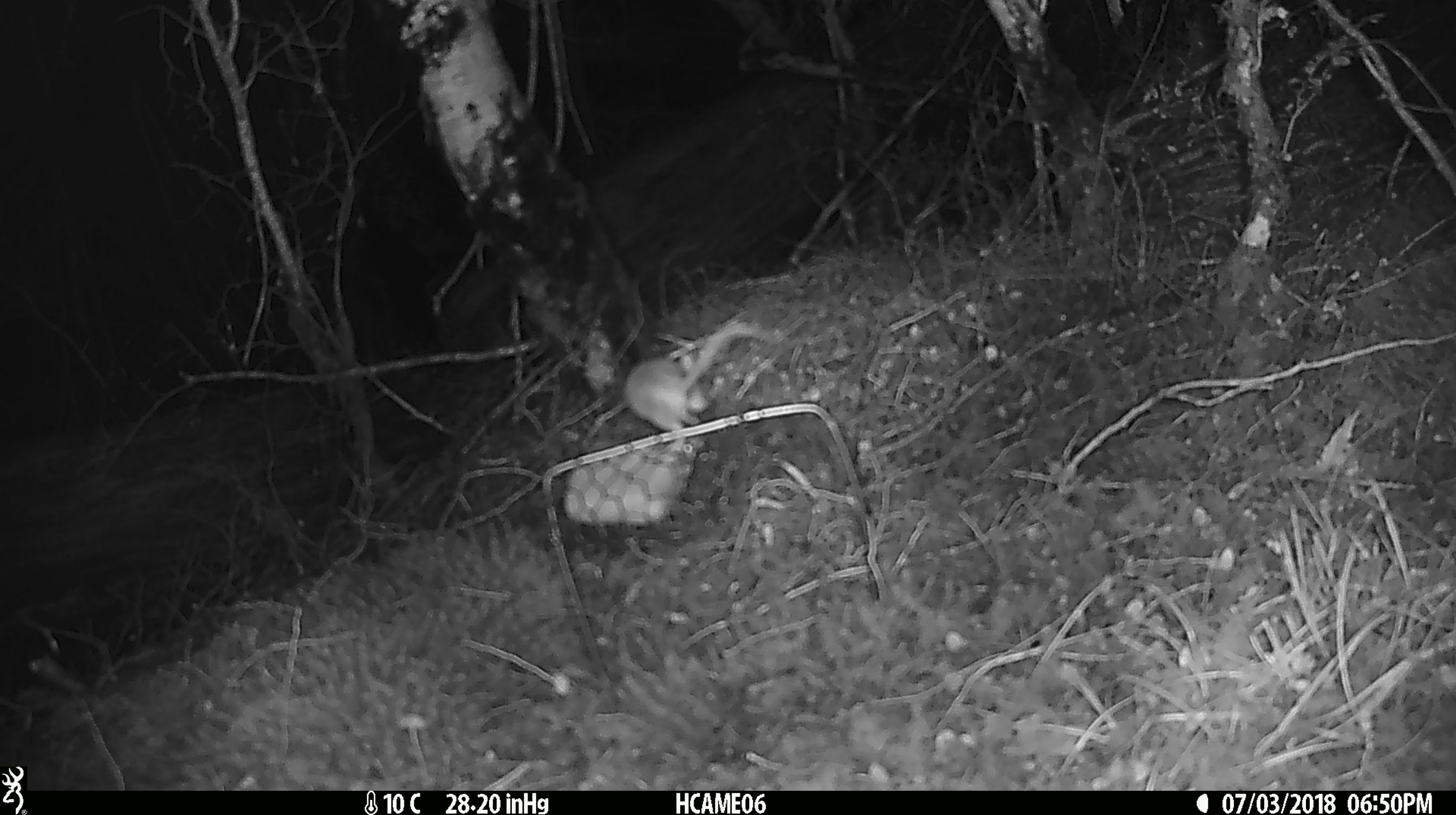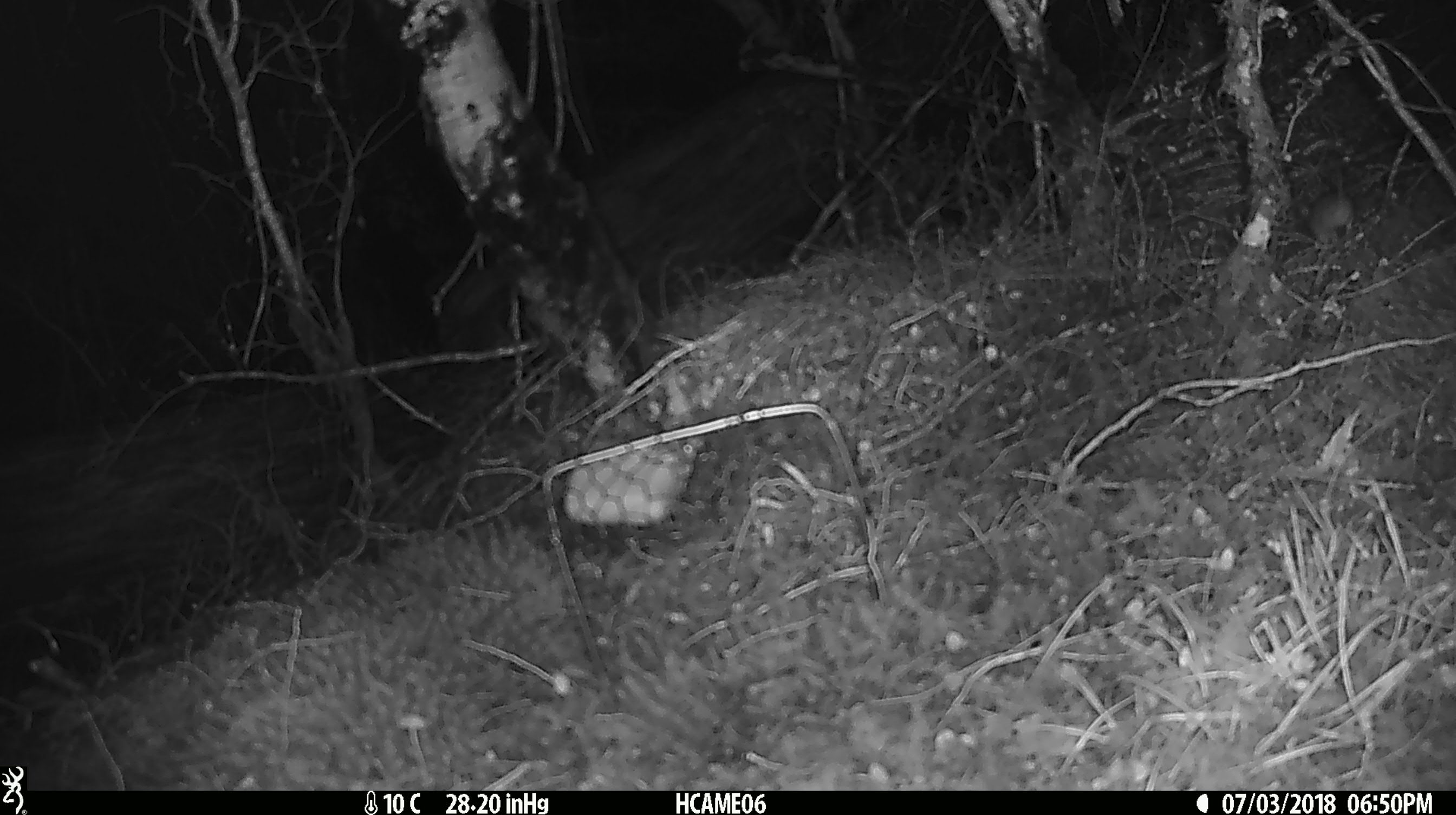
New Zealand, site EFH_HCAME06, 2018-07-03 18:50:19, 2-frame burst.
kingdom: Animalia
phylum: Chordata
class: Mammalia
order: Rodentia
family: Muridae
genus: Mus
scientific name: Mus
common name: mouse